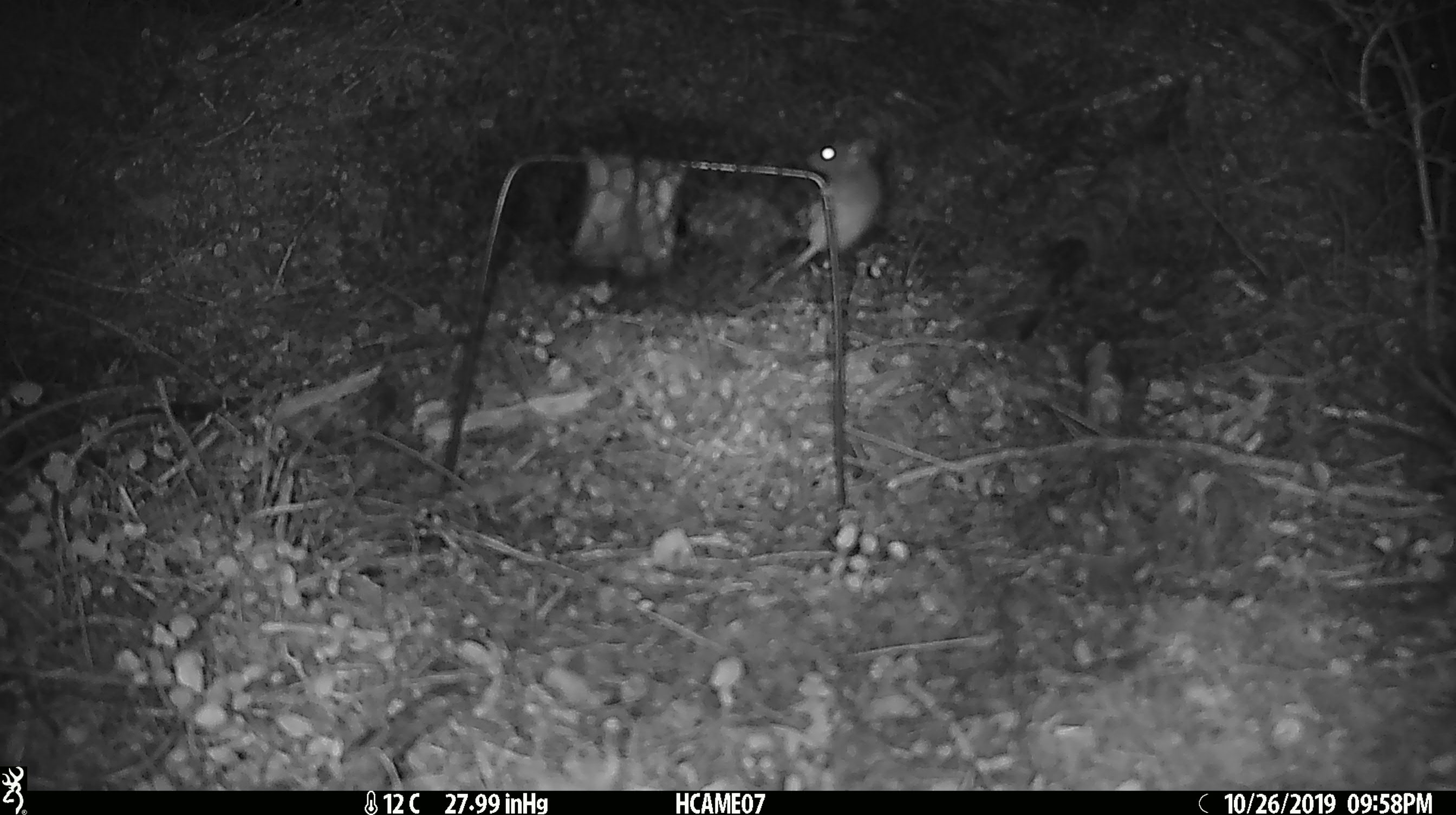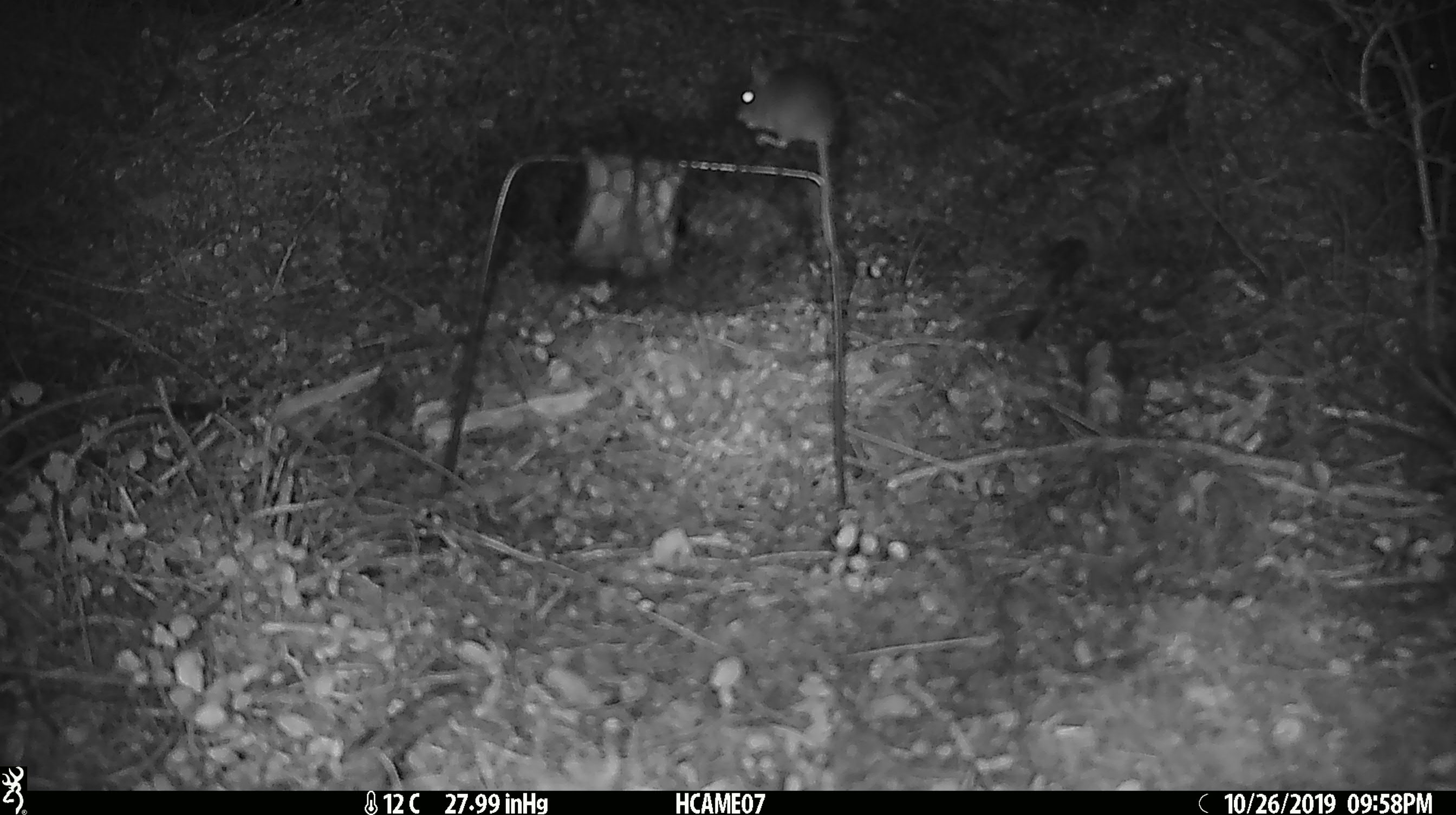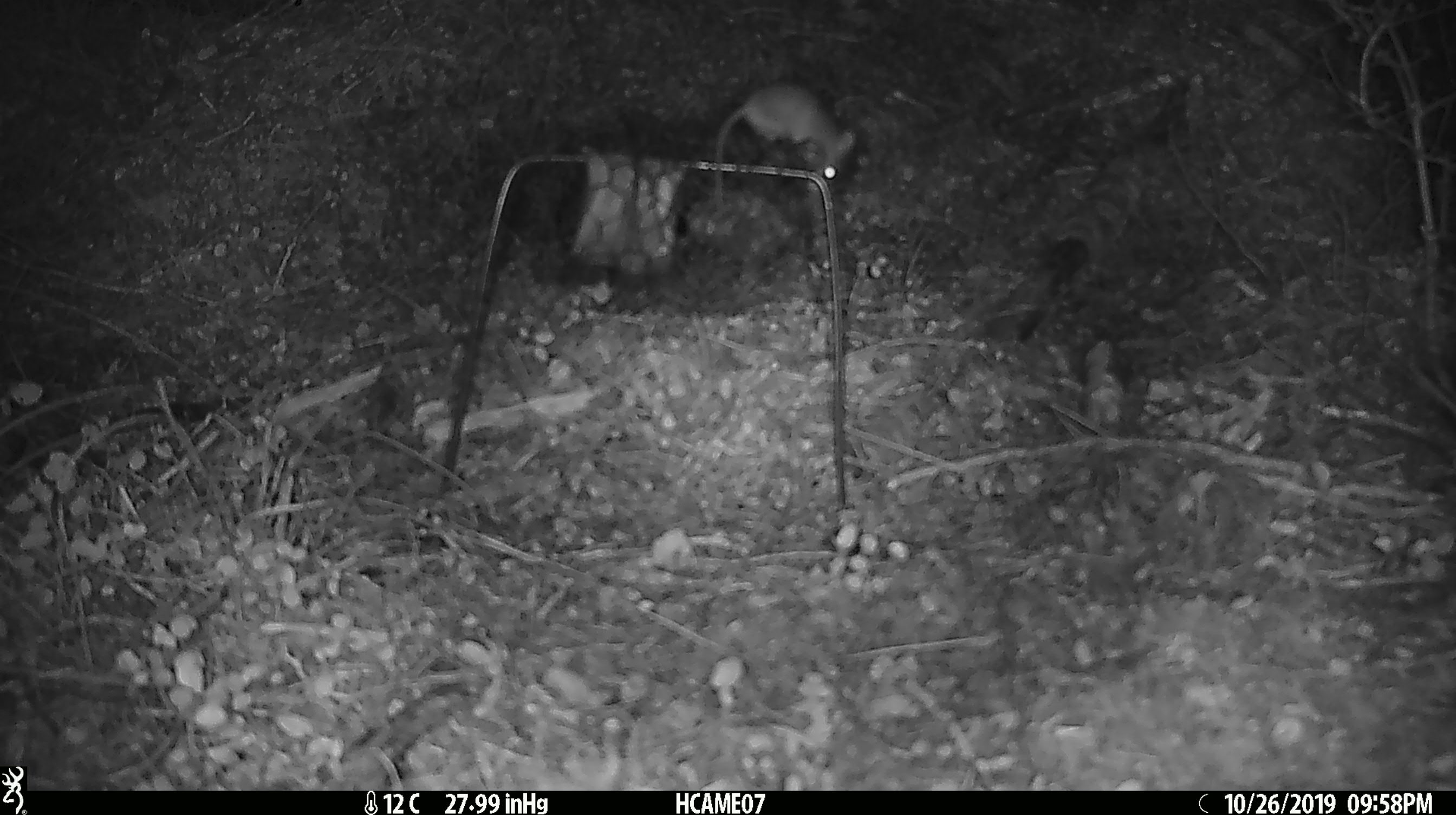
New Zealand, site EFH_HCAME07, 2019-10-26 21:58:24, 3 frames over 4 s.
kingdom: Animalia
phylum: Chordata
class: Mammalia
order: Rodentia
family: Muridae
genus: Mus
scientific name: Mus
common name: mouse